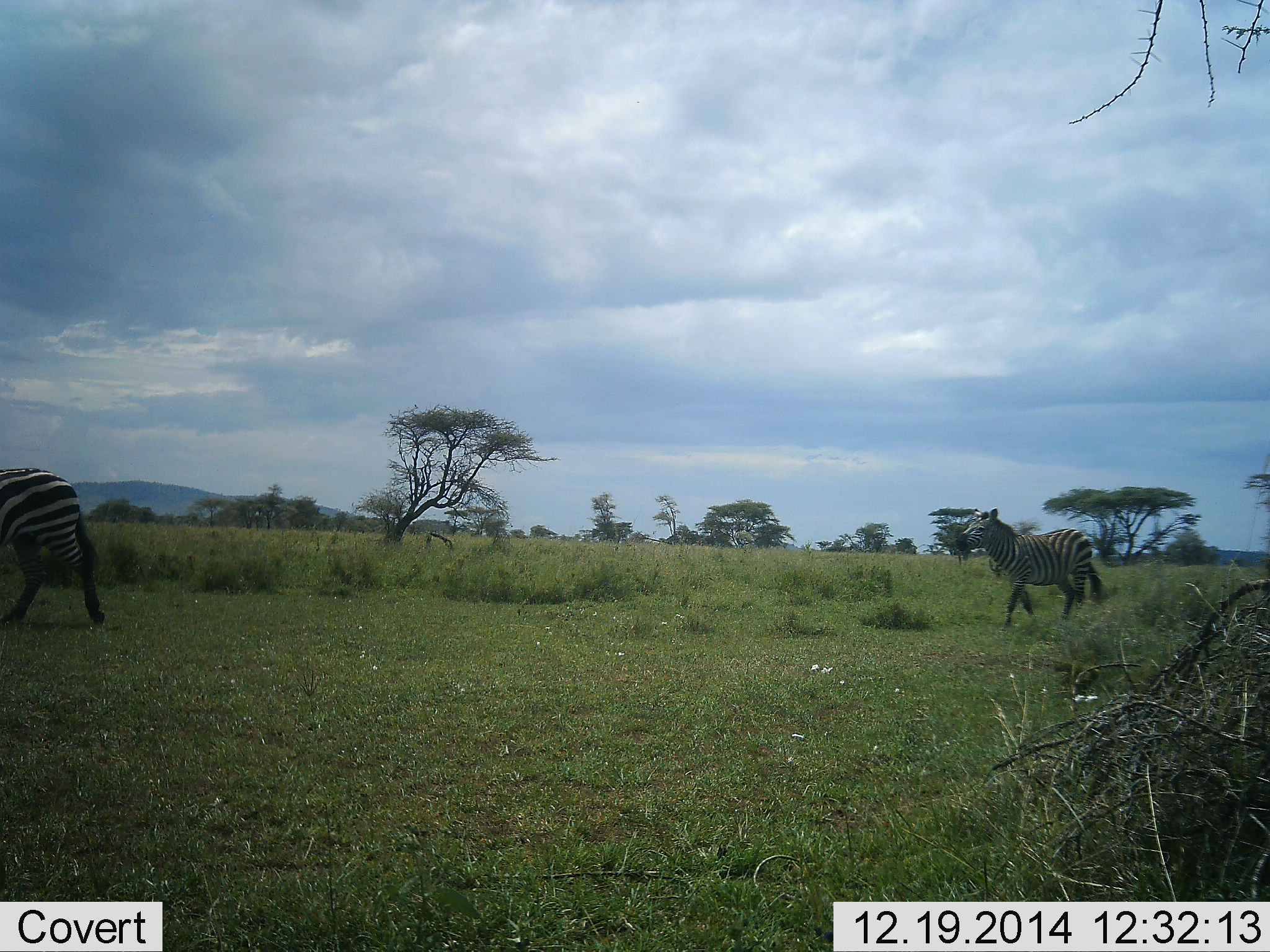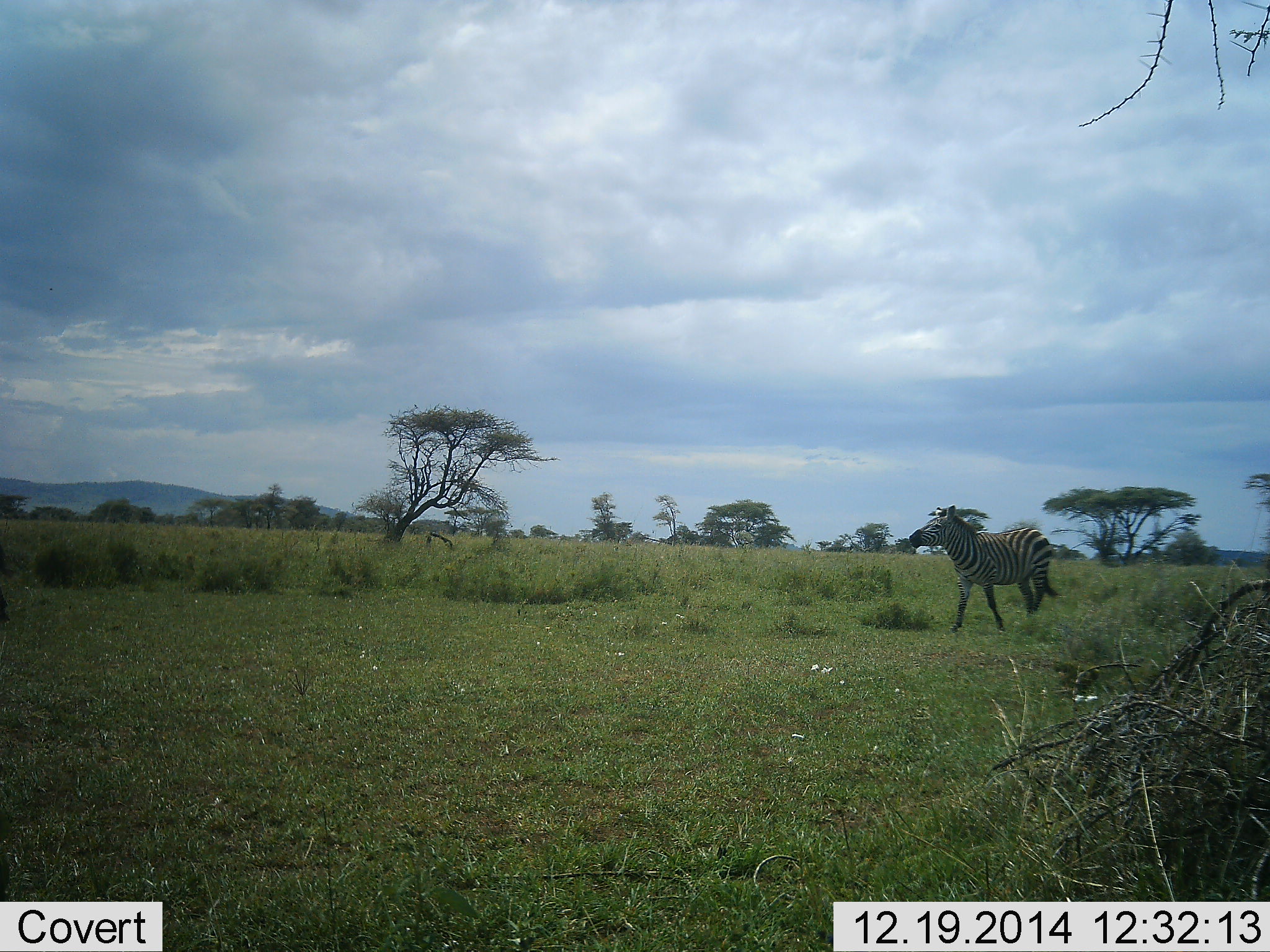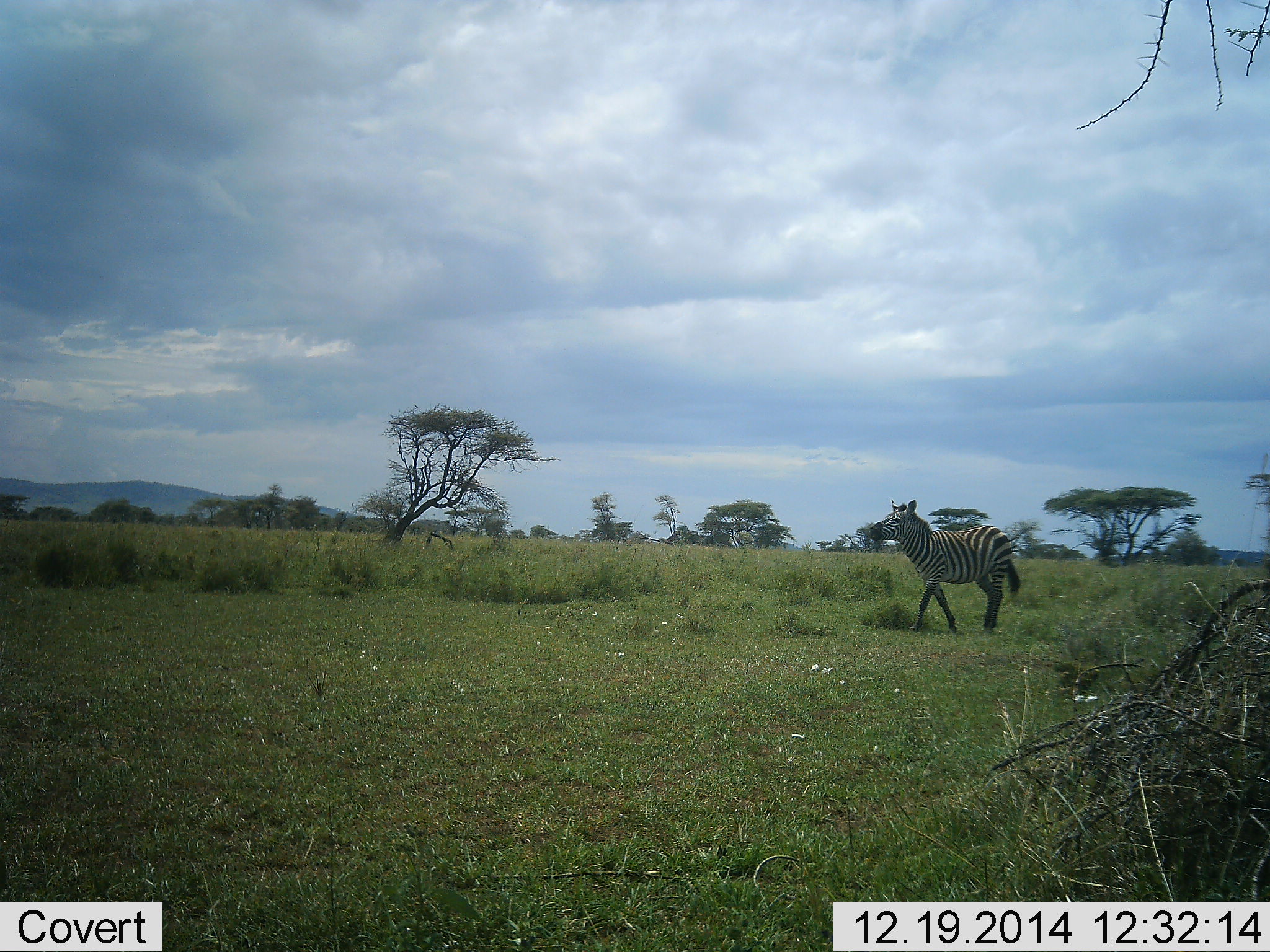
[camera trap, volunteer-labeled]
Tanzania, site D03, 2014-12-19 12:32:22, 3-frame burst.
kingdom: Animalia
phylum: Chordata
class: Mammalia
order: Perissodactyla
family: Equidae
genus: Equus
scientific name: Equus quagga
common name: plains zebra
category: zebra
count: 2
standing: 20%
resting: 0%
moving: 80%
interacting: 0%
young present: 0%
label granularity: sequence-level